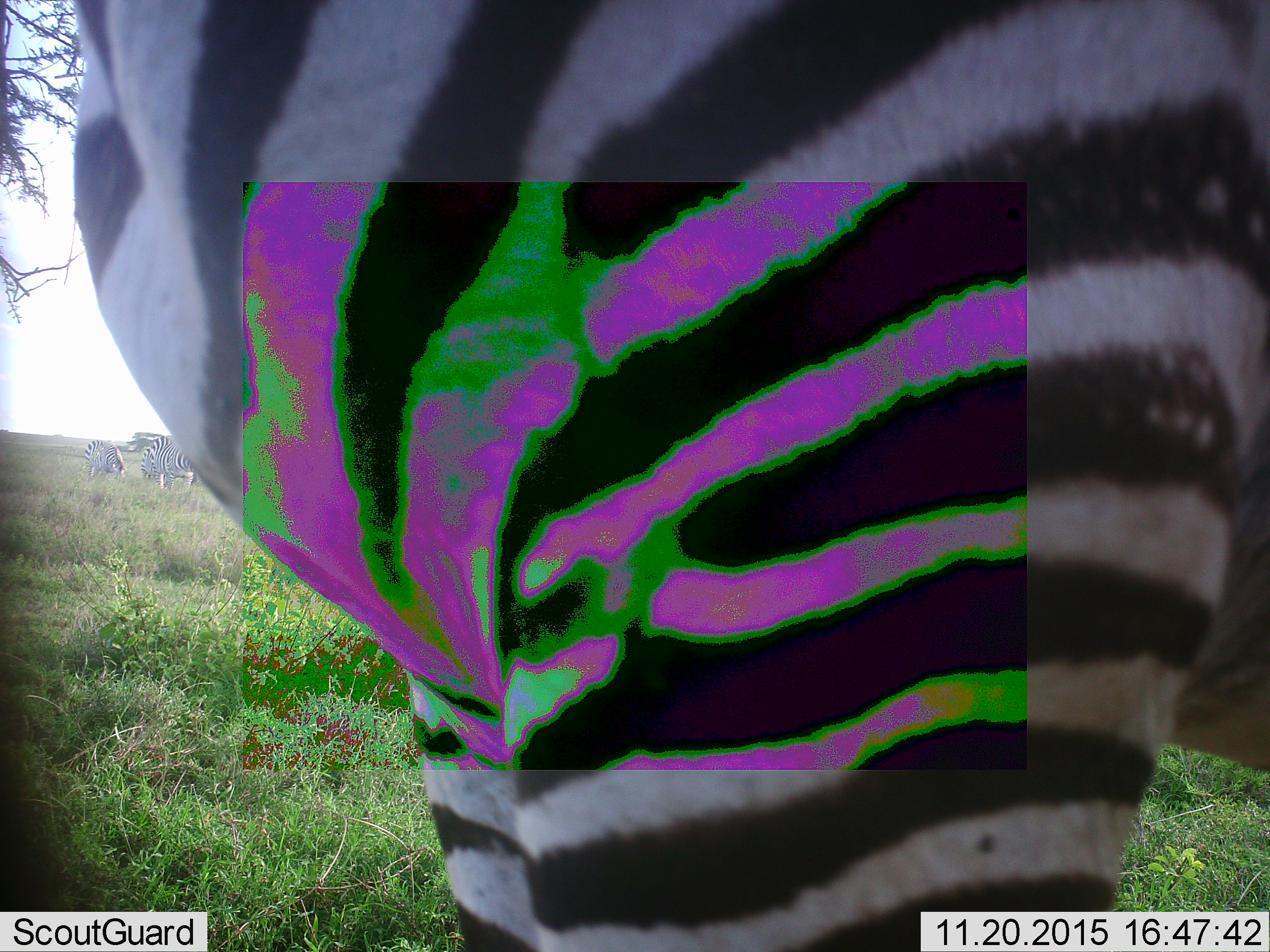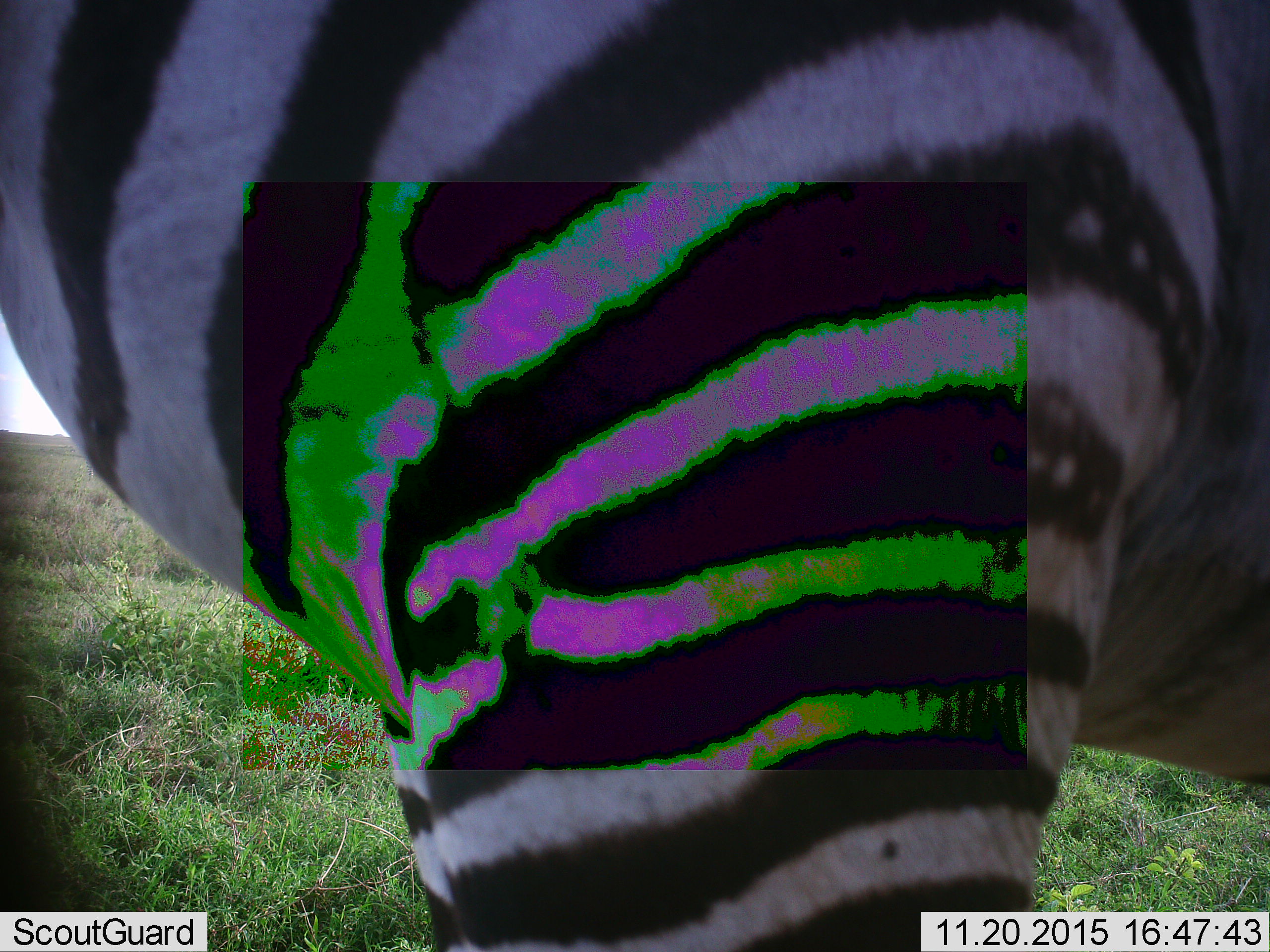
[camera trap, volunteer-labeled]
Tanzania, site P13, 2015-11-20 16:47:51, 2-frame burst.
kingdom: Animalia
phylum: Chordata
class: Mammalia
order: Perissodactyla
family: Equidae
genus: Equus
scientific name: Equus quagga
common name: plains zebra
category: zebra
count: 3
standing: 100%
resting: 0%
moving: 0%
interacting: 0%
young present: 0%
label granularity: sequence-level